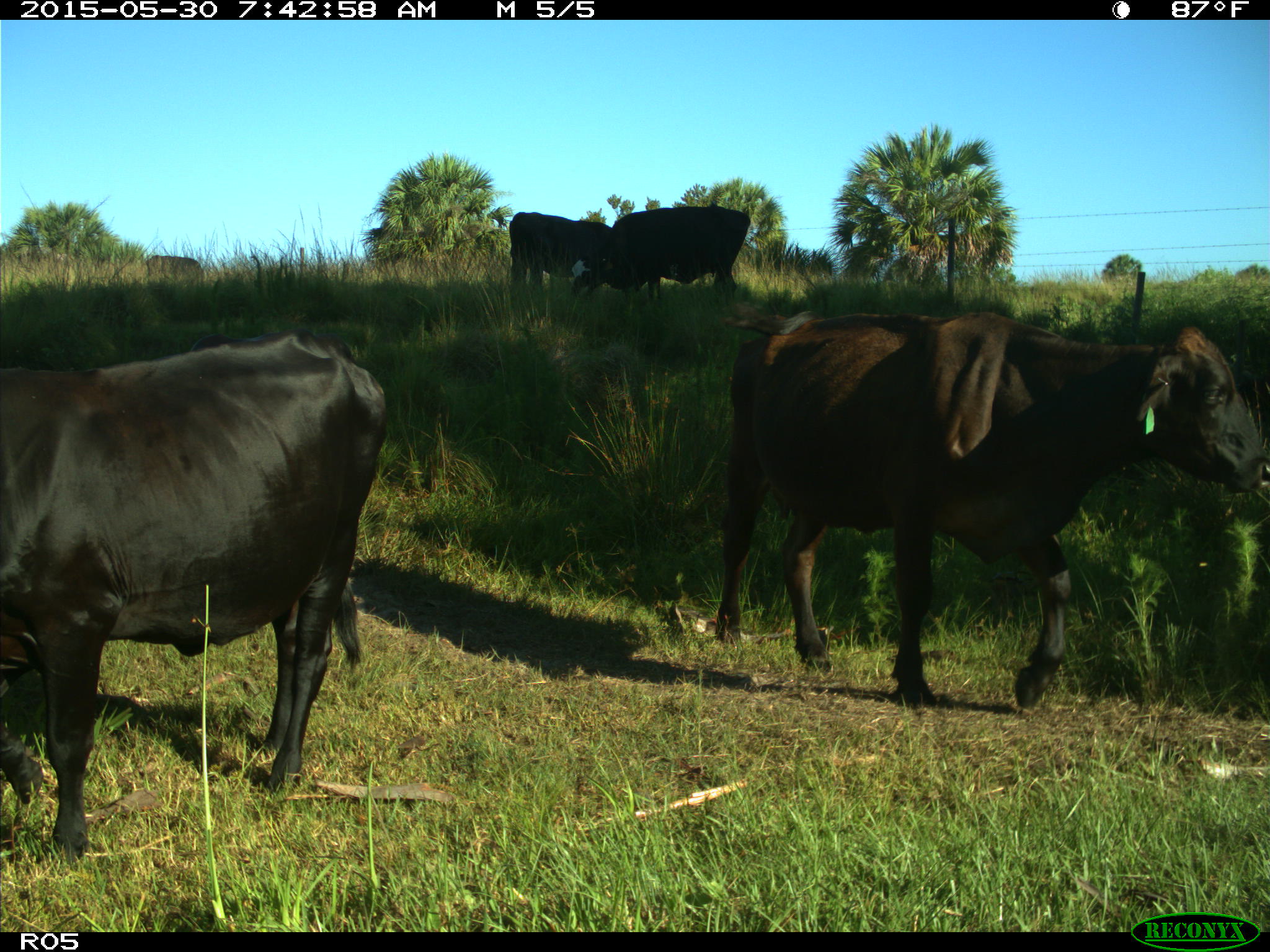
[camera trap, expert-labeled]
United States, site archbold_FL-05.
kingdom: Animalia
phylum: Chordata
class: Mammalia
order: Artiodactyla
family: Bovidae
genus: Bos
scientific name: Bos taurus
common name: domestic cow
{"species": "Bos taurus (domestic cow)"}